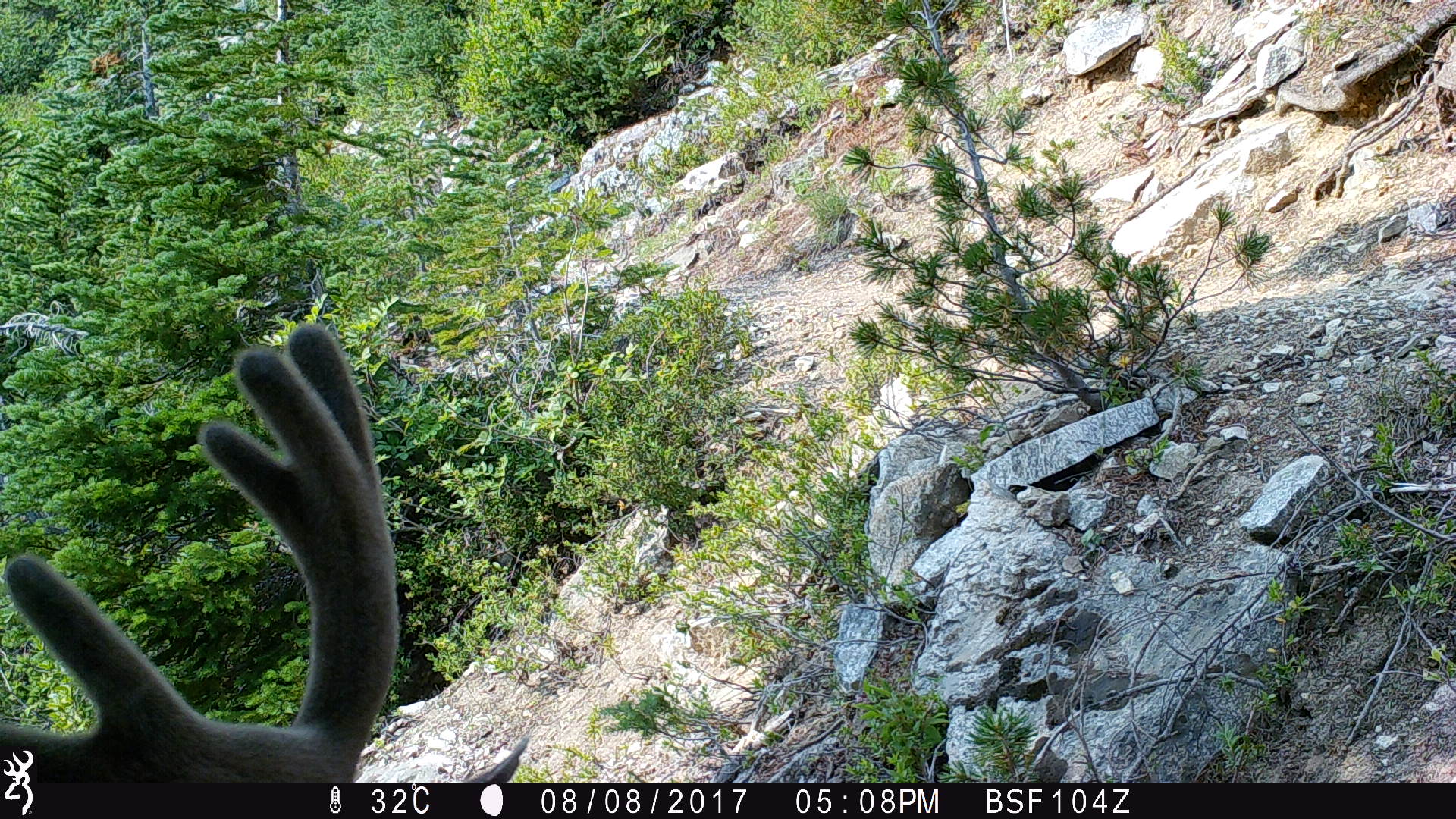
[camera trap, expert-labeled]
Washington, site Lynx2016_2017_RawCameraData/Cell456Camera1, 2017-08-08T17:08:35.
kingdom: Animalia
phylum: Chordata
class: Mammalia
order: Artiodactyla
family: Cervidae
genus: Odocoileus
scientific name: Odocoileus hemionus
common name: mule deer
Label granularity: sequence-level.